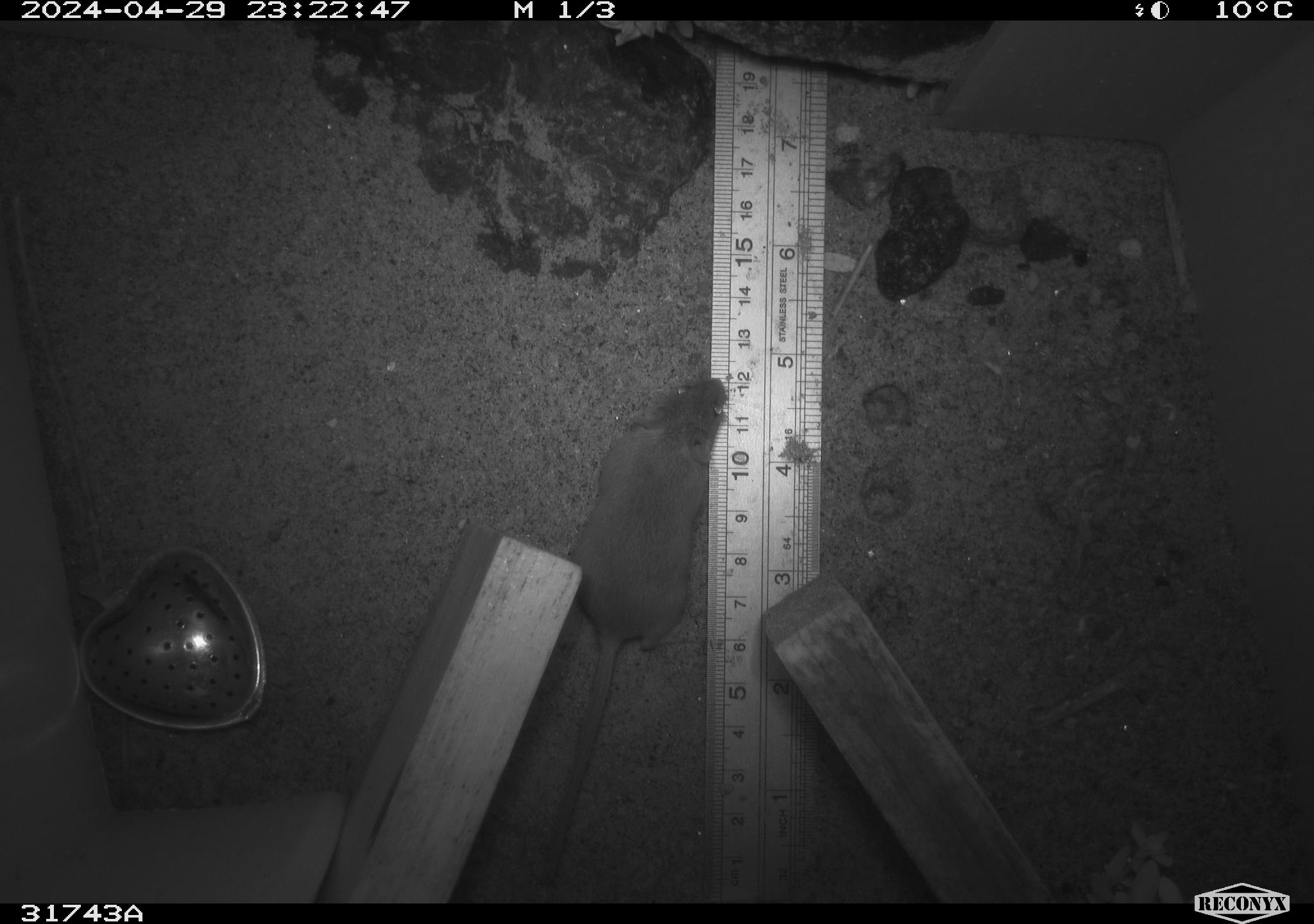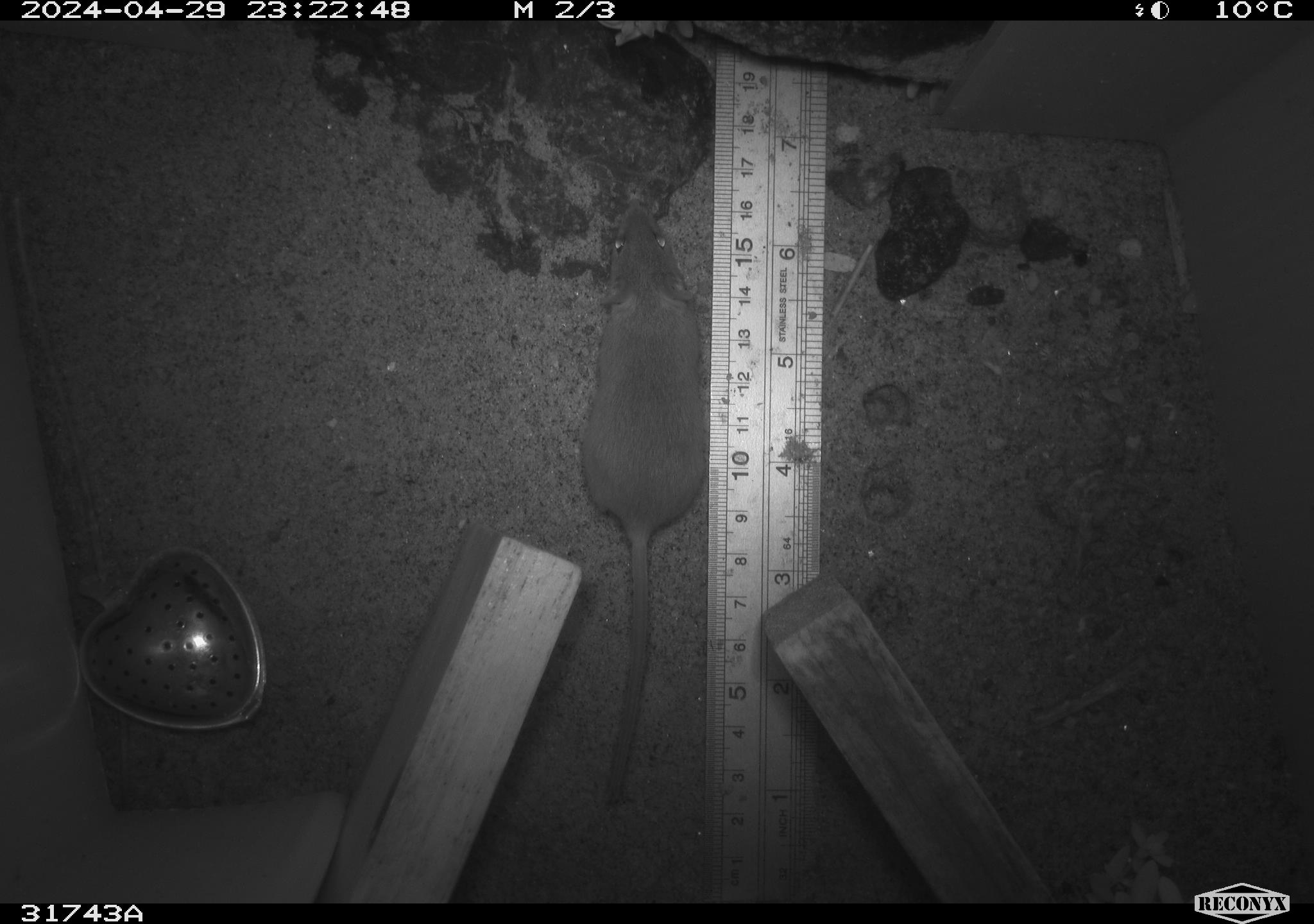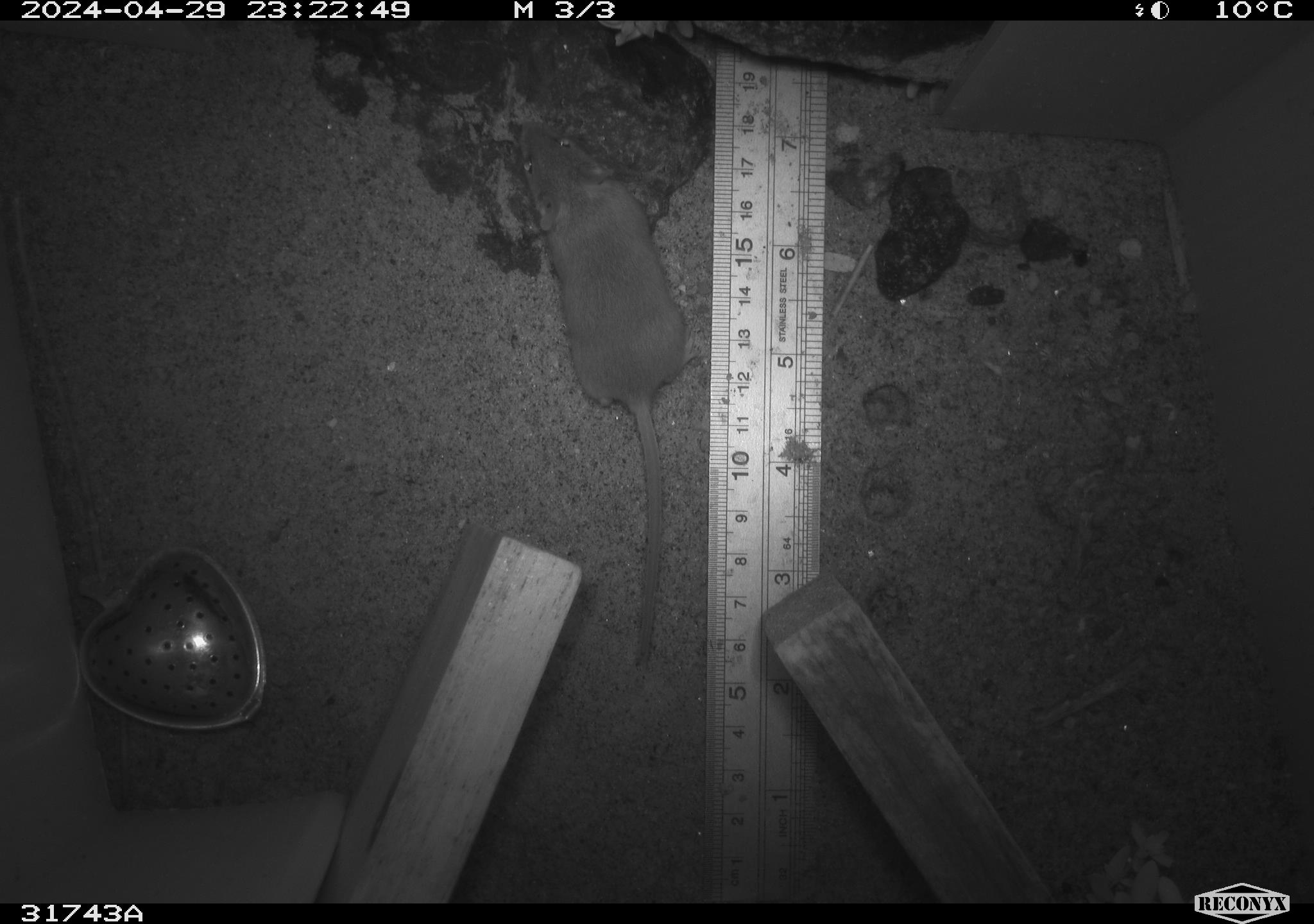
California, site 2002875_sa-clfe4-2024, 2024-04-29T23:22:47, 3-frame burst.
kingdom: Animalia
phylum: Chordata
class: Mammalia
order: Rodentia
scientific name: Rodentia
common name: mouse species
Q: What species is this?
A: Mouse species (Rodentia).